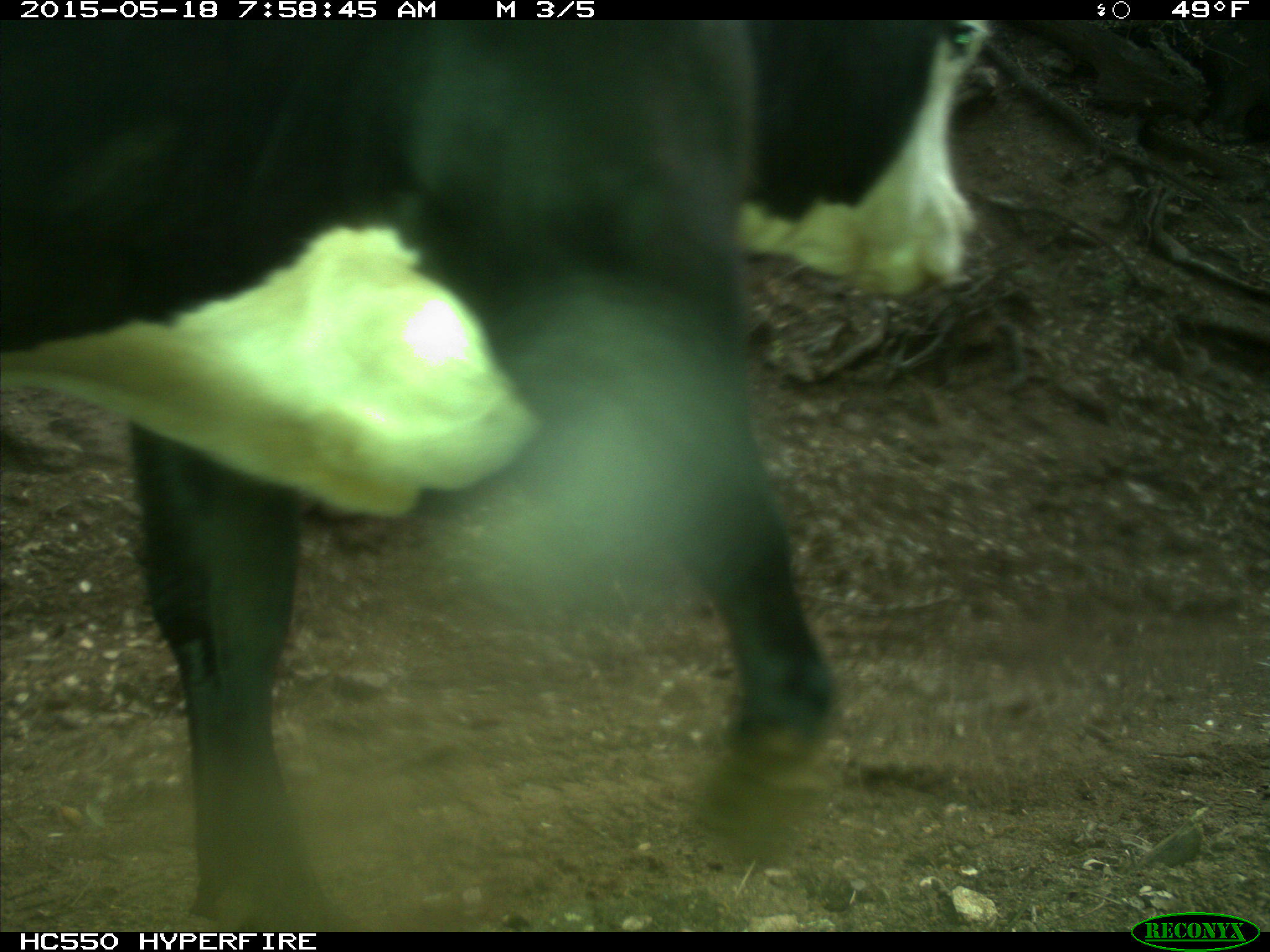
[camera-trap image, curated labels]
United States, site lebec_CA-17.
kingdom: Animalia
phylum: Chordata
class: Mammalia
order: Artiodactyla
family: Bovidae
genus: Bos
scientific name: Bos taurus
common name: domestic cow